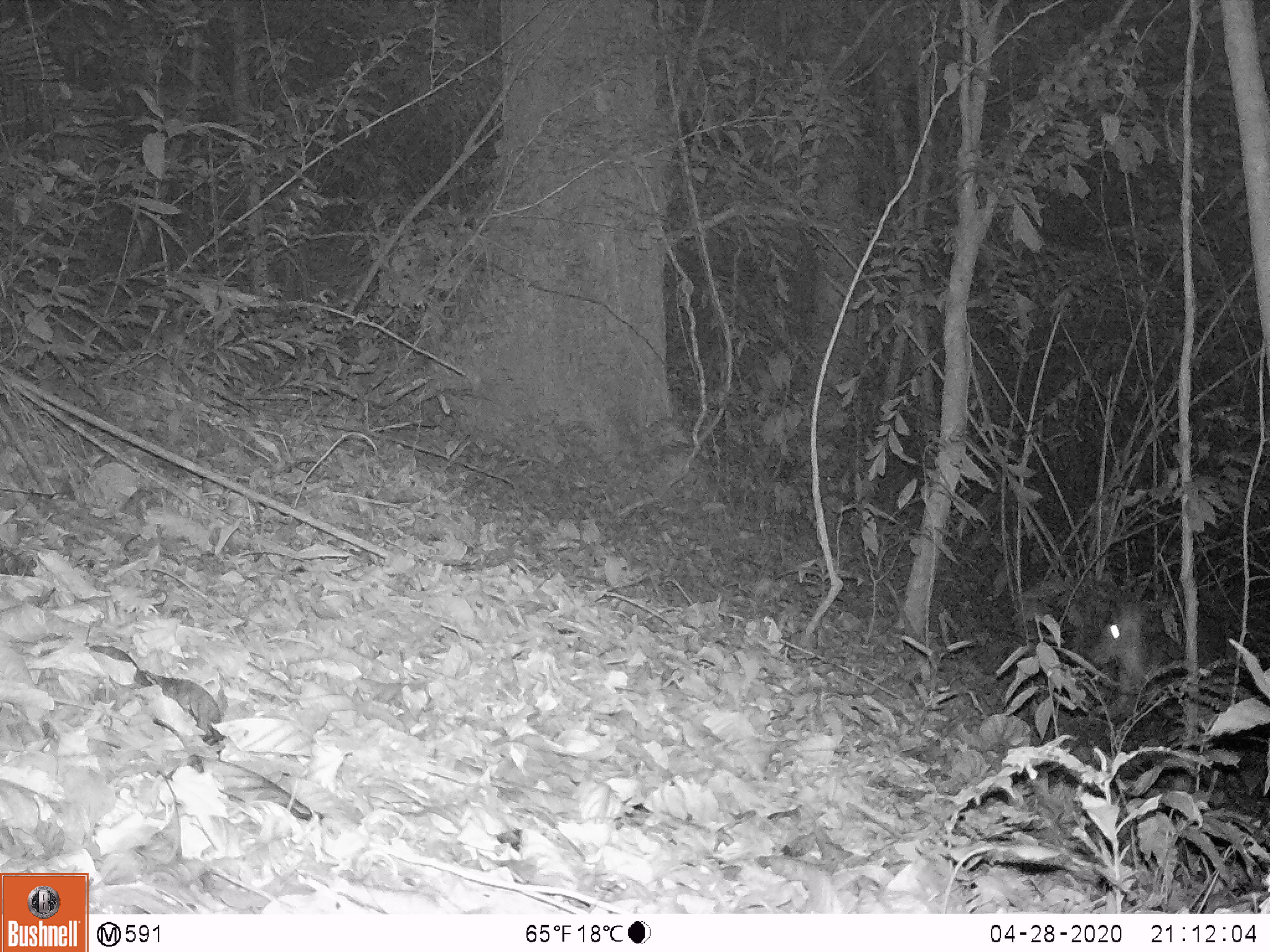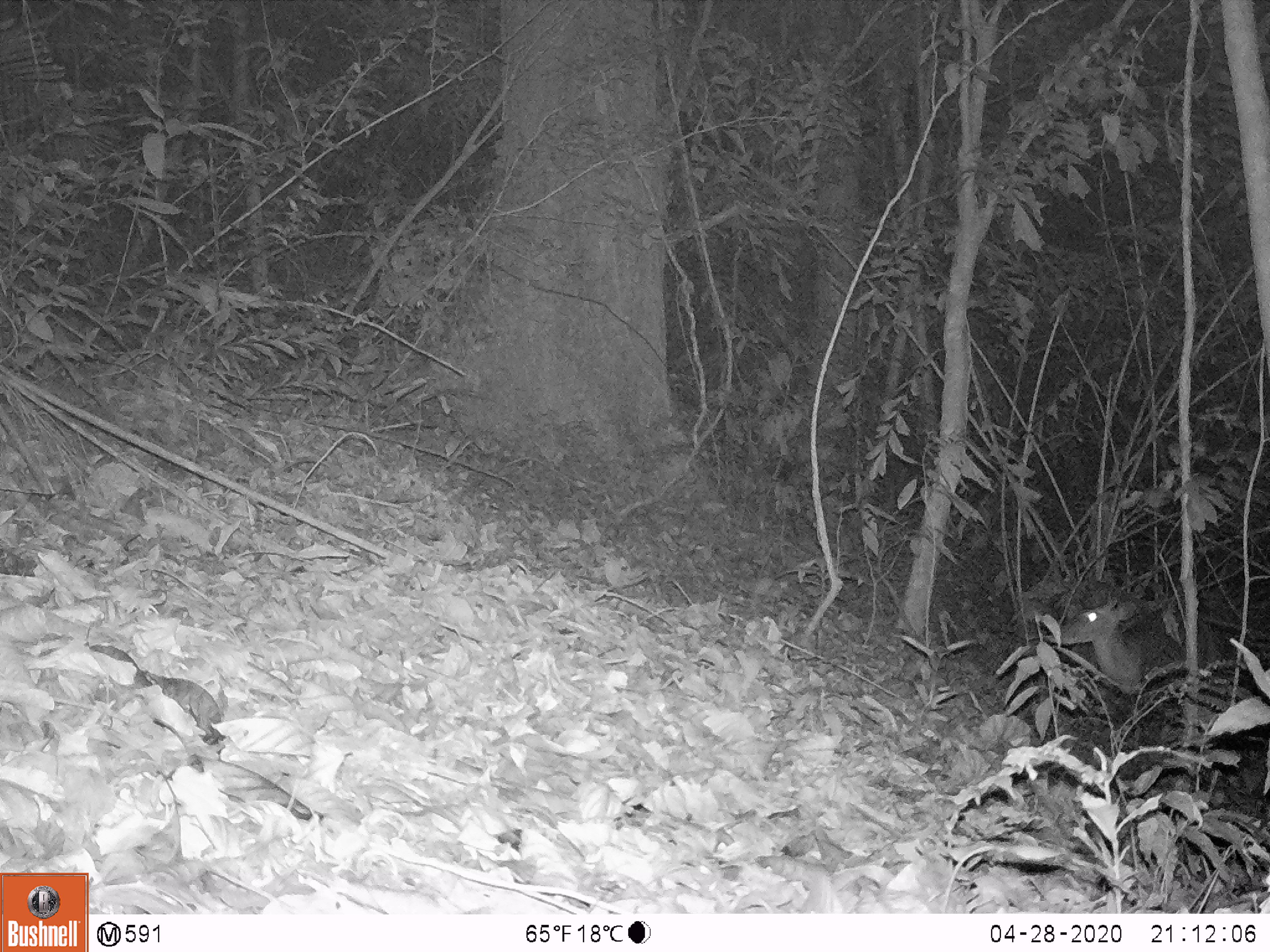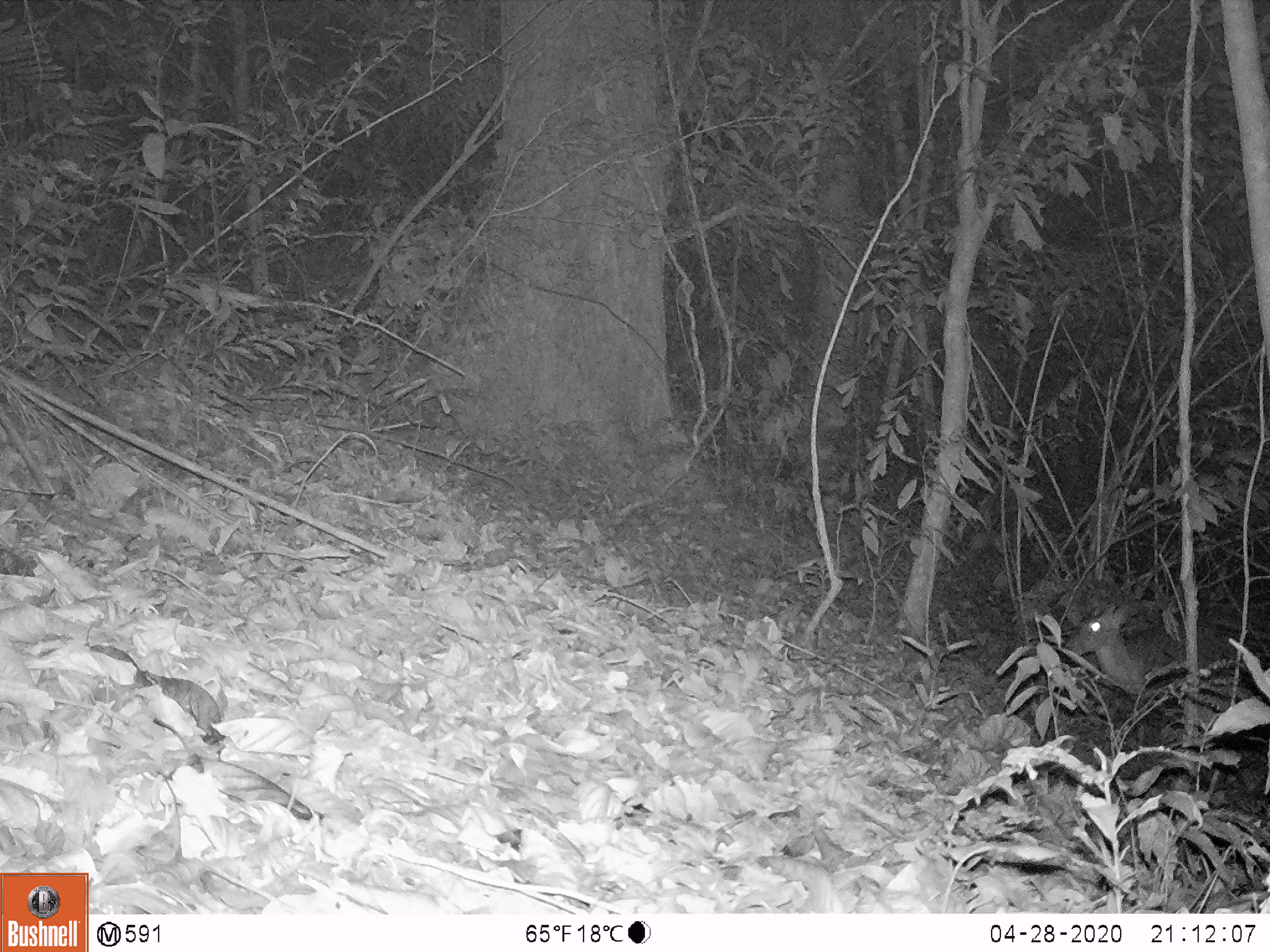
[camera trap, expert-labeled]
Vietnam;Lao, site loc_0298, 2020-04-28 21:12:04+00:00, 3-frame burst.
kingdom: Animalia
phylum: Chordata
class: Mammalia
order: Artiodactyla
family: Cervidae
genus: Muntiacus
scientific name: Muntiacus rooseveltorum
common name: roosevelt's muntjac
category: roosevelts muntjac group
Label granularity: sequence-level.